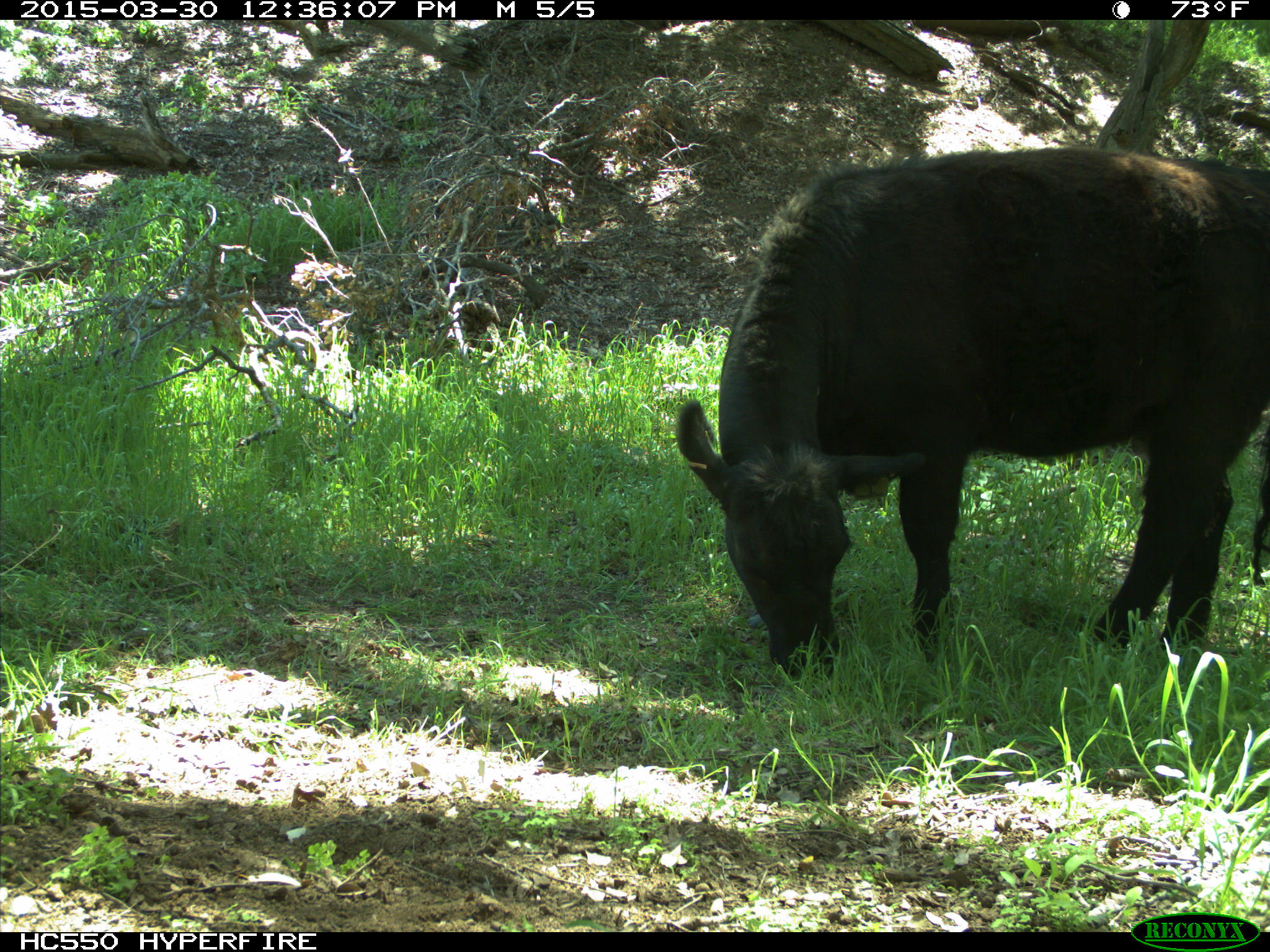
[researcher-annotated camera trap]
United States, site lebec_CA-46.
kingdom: Animalia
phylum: Chordata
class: Mammalia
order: Artiodactyla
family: Bovidae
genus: Bos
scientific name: Bos taurus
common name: domestic cow